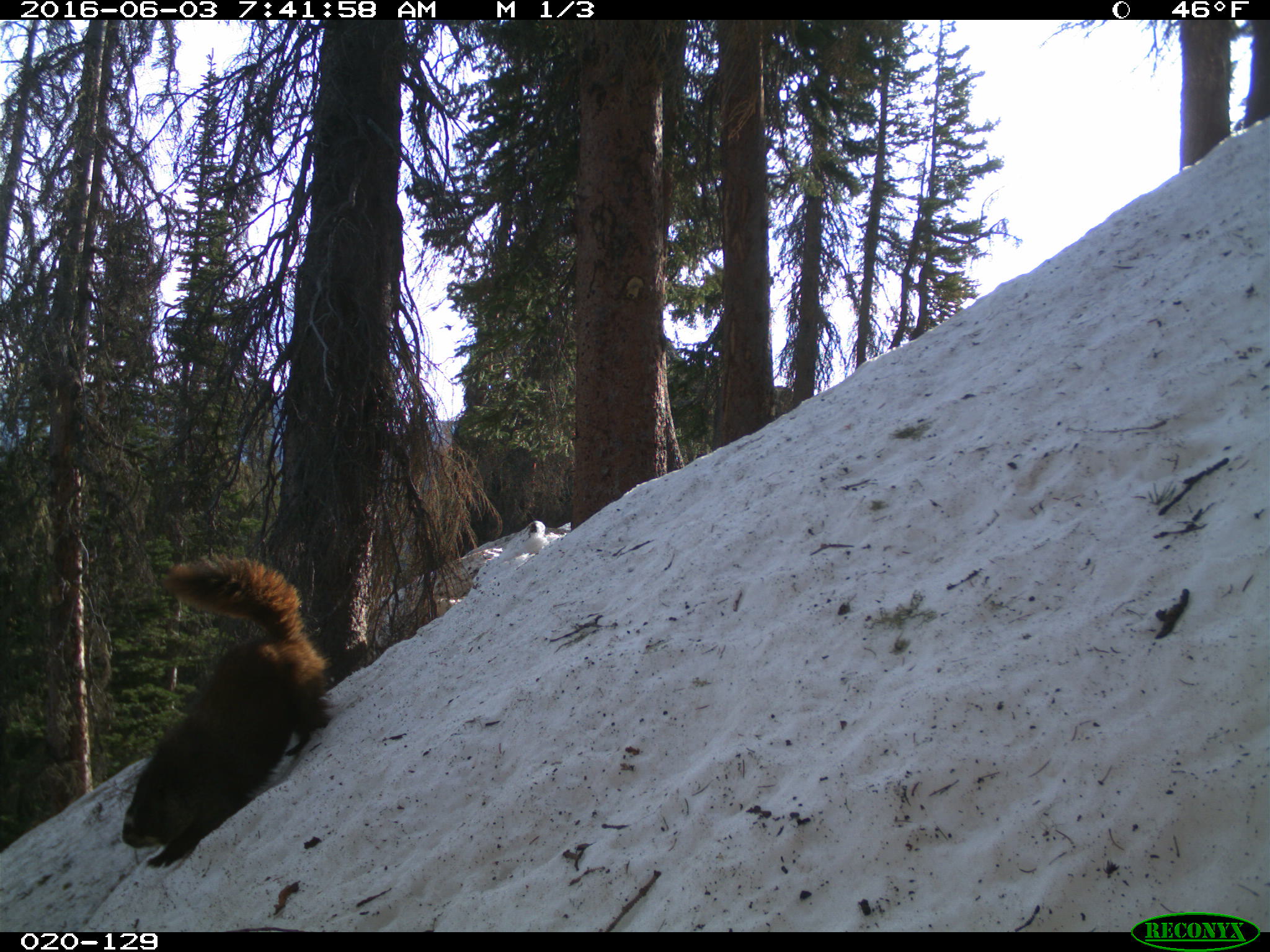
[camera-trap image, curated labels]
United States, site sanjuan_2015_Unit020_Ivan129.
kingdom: Animalia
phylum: Chordata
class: Mammalia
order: Rodentia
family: Sciuridae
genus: Marmota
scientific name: Marmota flaviventris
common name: yellow-bellied marmot